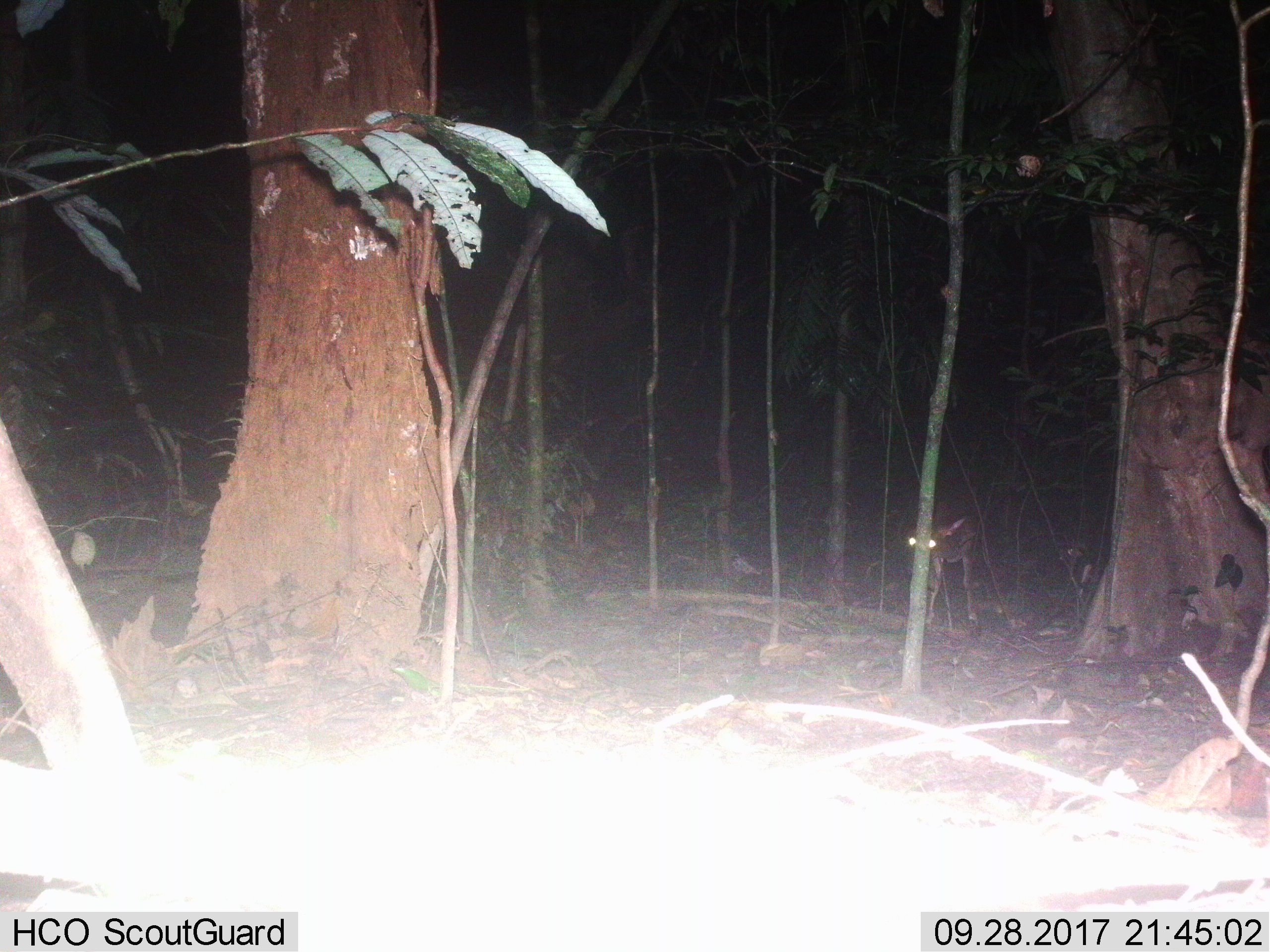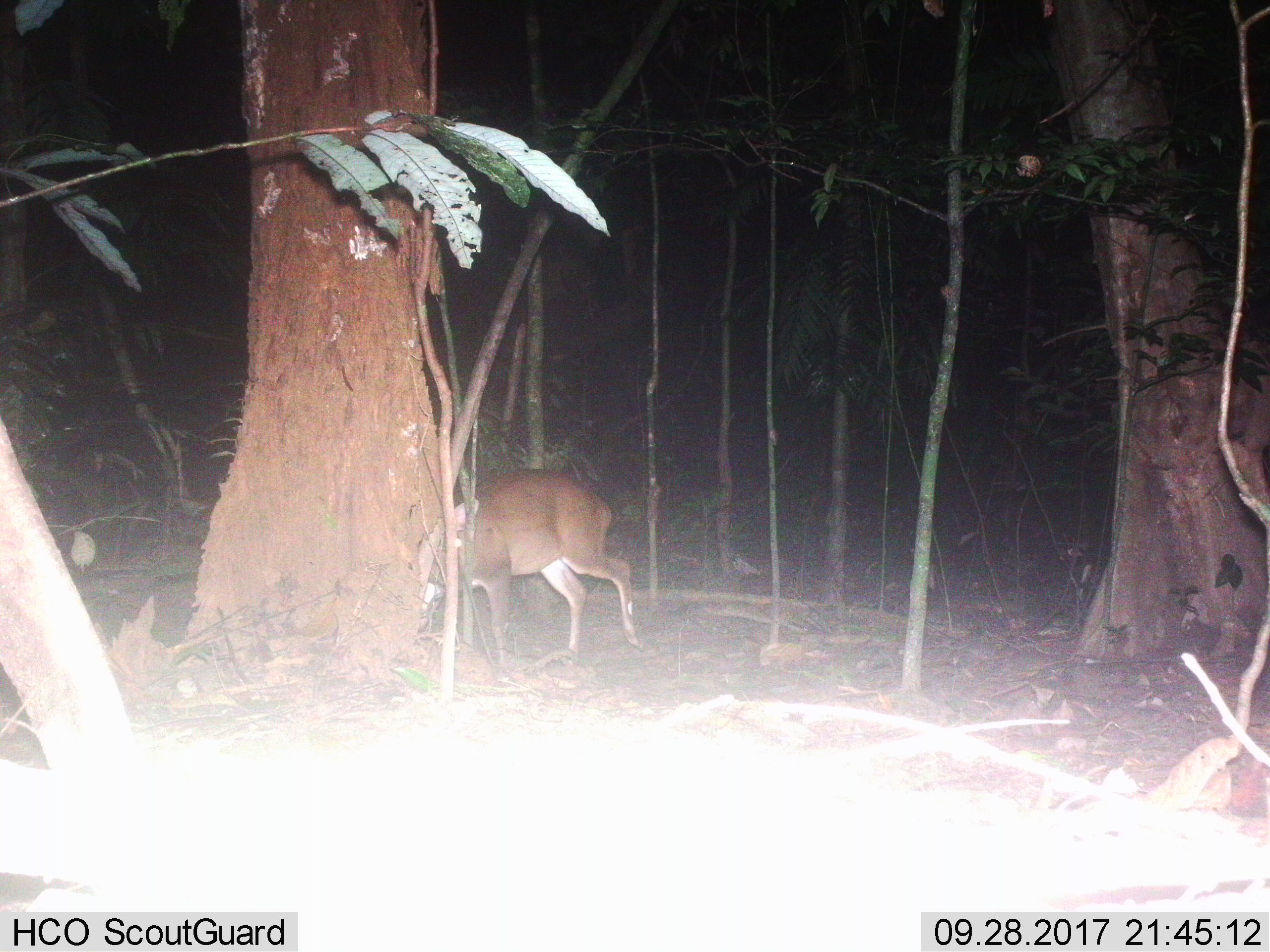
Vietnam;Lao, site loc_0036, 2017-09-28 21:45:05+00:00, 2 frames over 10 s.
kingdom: Animalia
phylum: Chordata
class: Mammalia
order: Artiodactyla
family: Cervidae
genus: Muntiacus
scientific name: Muntiacus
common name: muntjacs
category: unidentified muntjac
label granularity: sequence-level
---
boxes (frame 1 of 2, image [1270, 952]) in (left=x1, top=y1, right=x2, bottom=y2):
unidentified muntjac: (left=902, top=493, right=983, bottom=620)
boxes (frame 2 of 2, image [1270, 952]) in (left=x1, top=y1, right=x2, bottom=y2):
unidentified muntjac: (left=417, top=464, right=643, bottom=664)